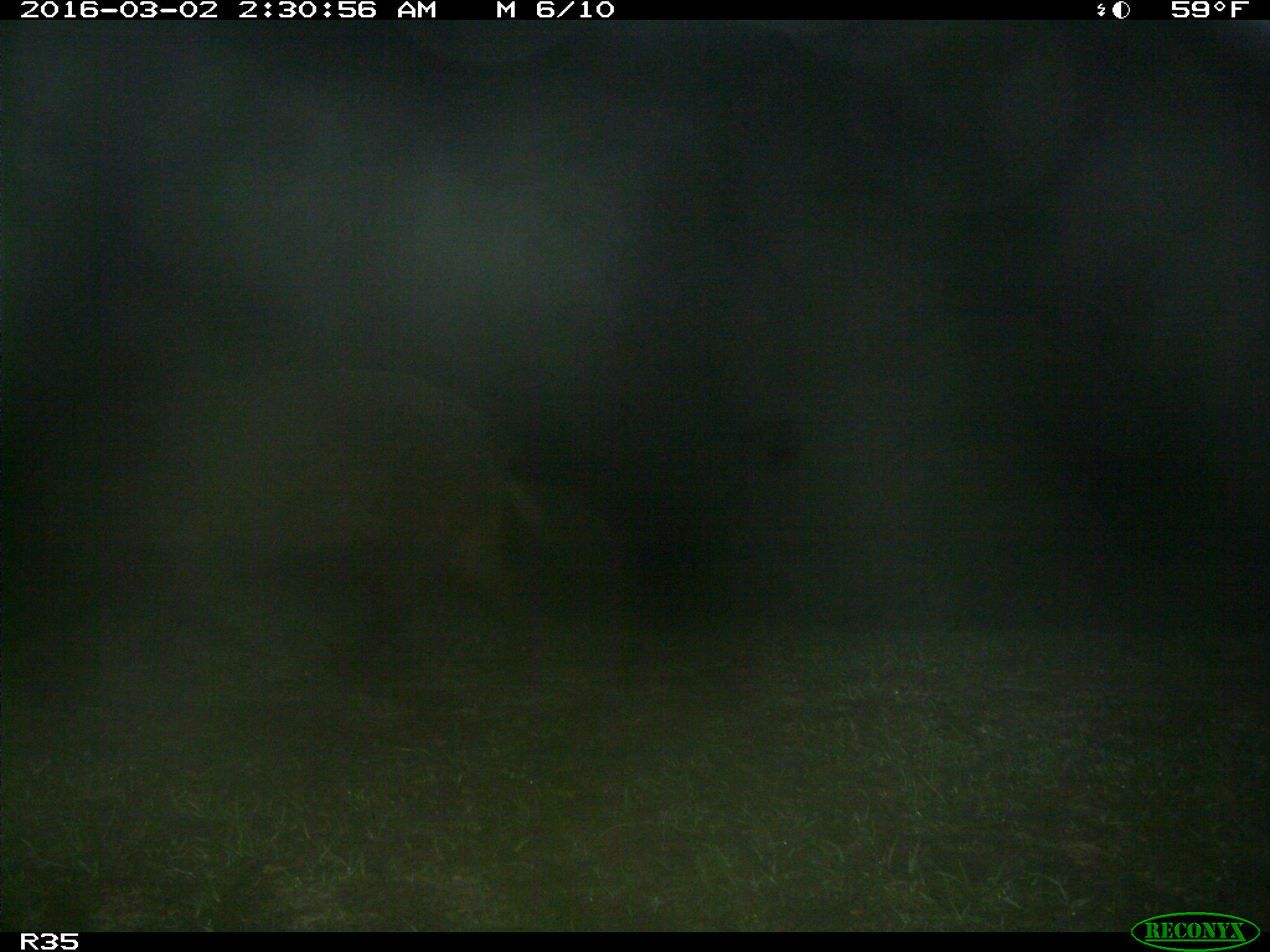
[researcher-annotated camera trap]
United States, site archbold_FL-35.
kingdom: Animalia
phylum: Chordata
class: Mammalia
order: Artiodactyla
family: Suidae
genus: Sus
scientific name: Sus scrofa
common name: wild boar